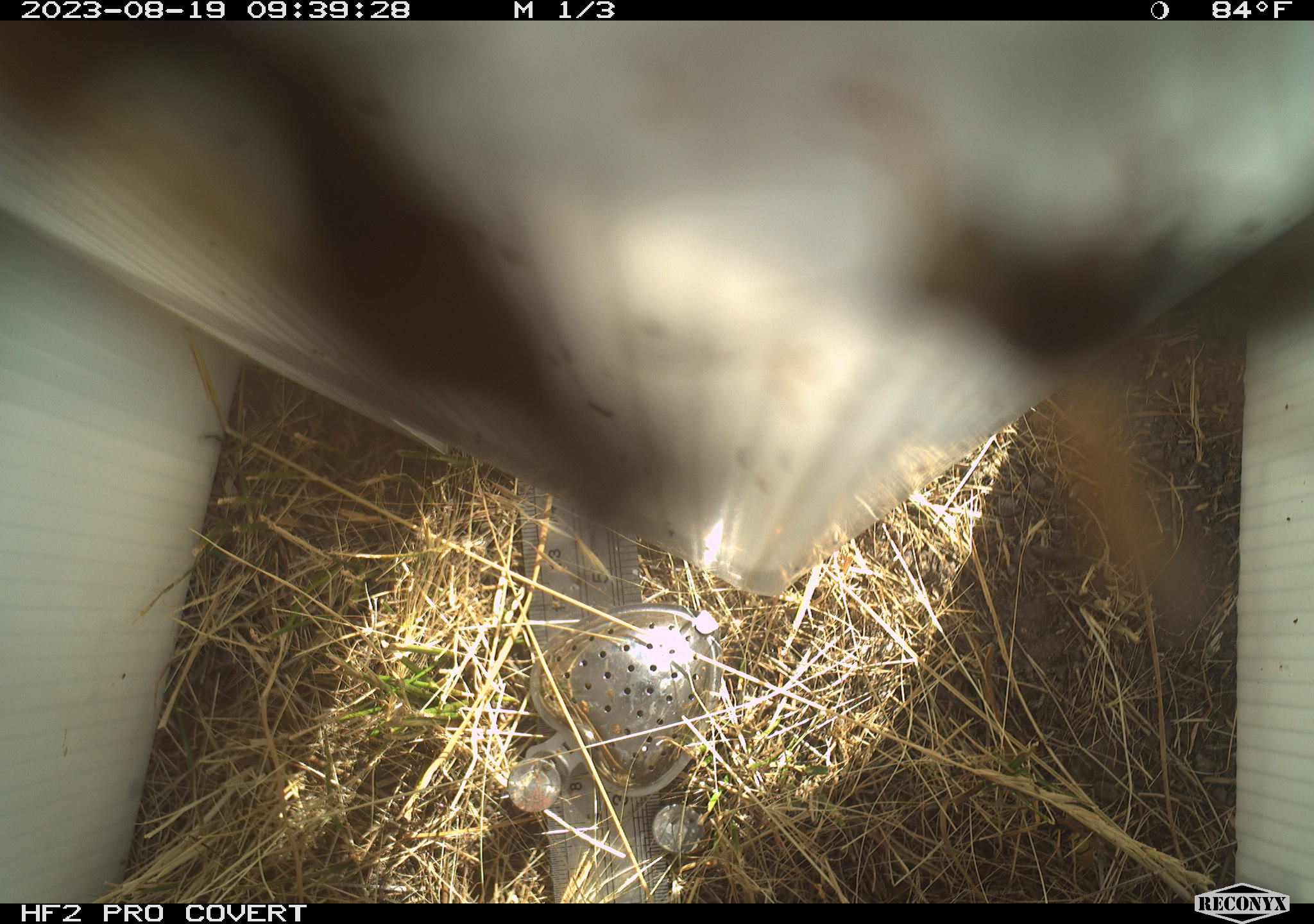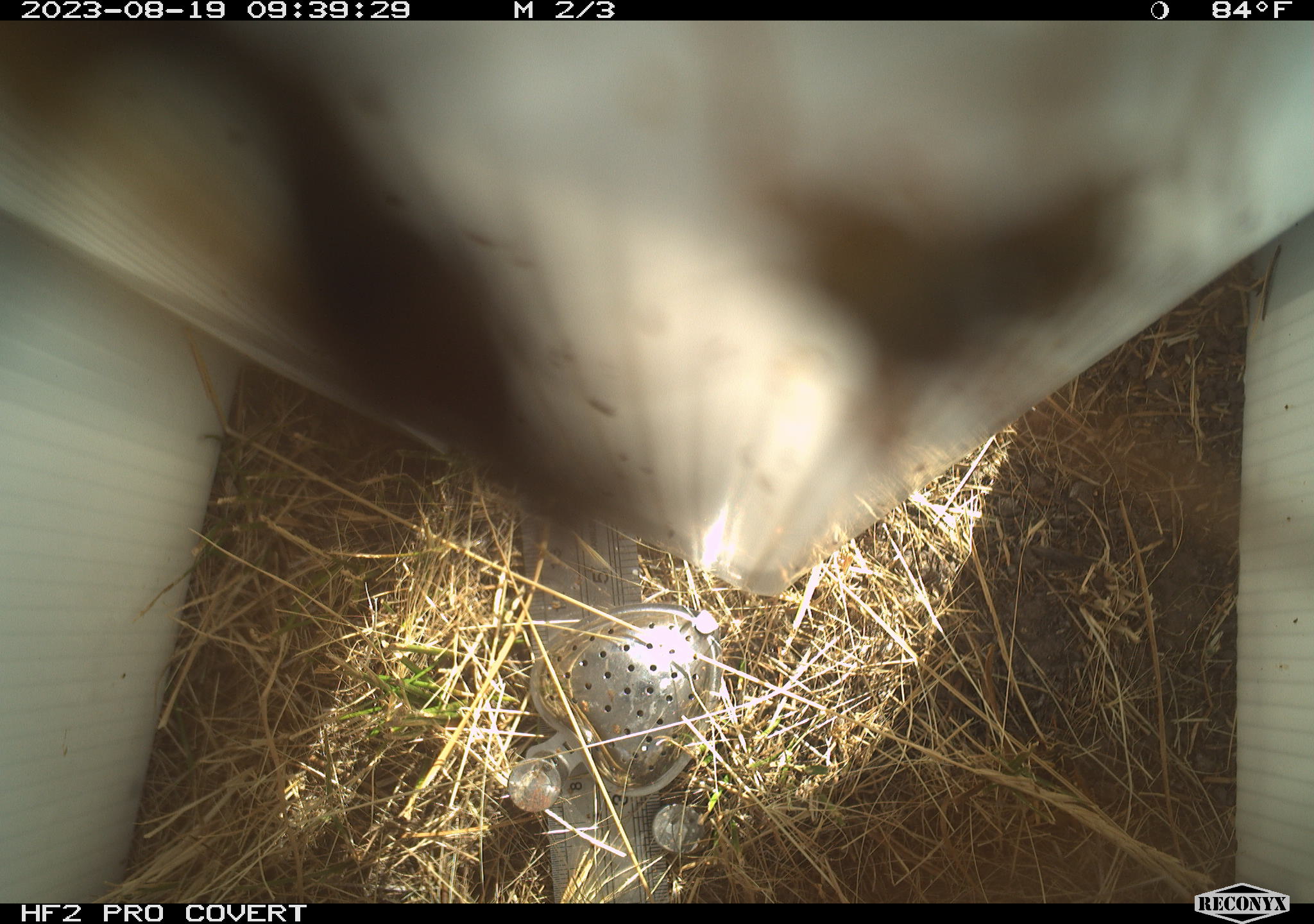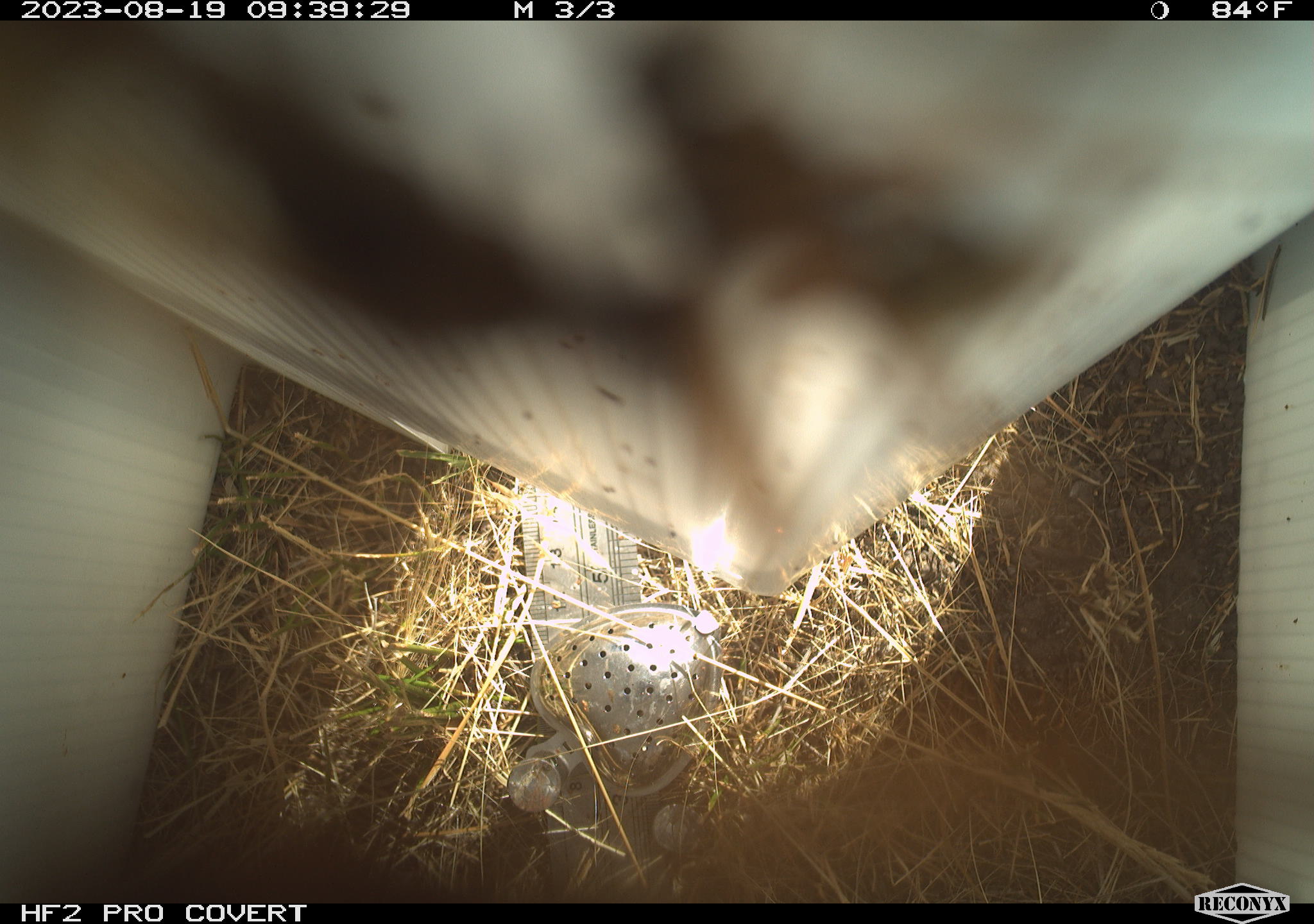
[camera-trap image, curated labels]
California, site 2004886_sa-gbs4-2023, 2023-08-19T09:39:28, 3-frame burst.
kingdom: Animalia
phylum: Arthropoda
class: Insecta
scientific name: Insecta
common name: insect